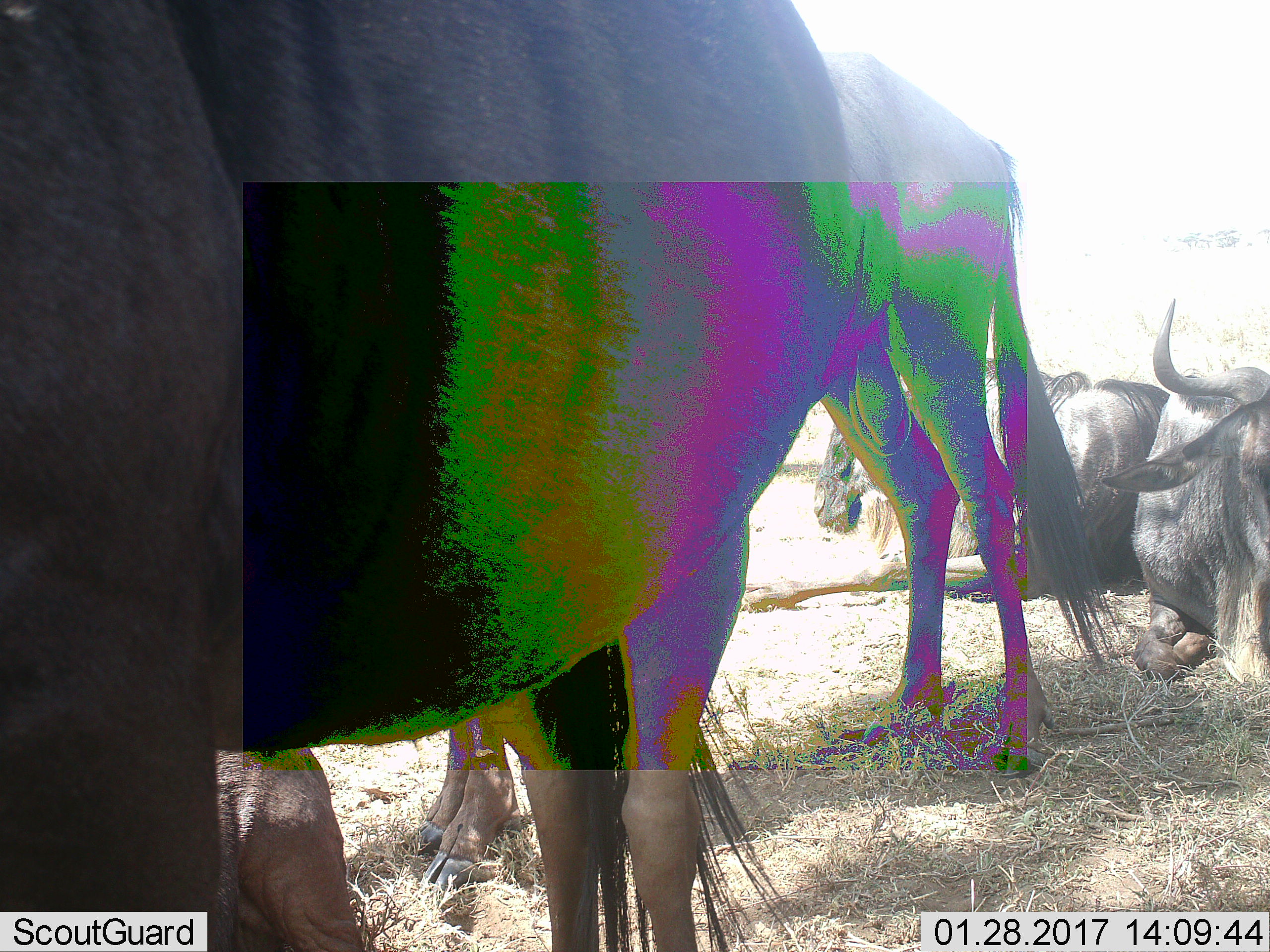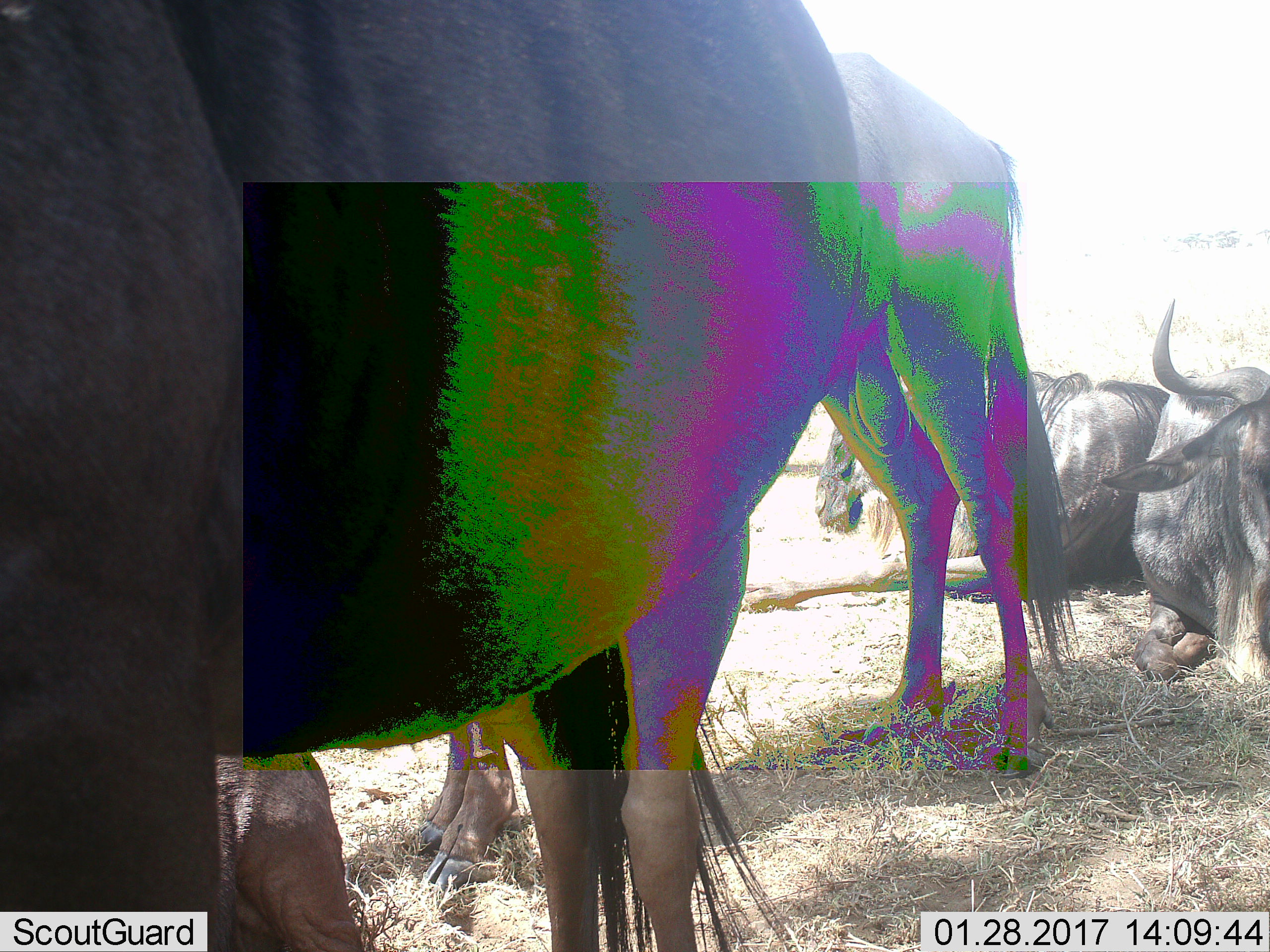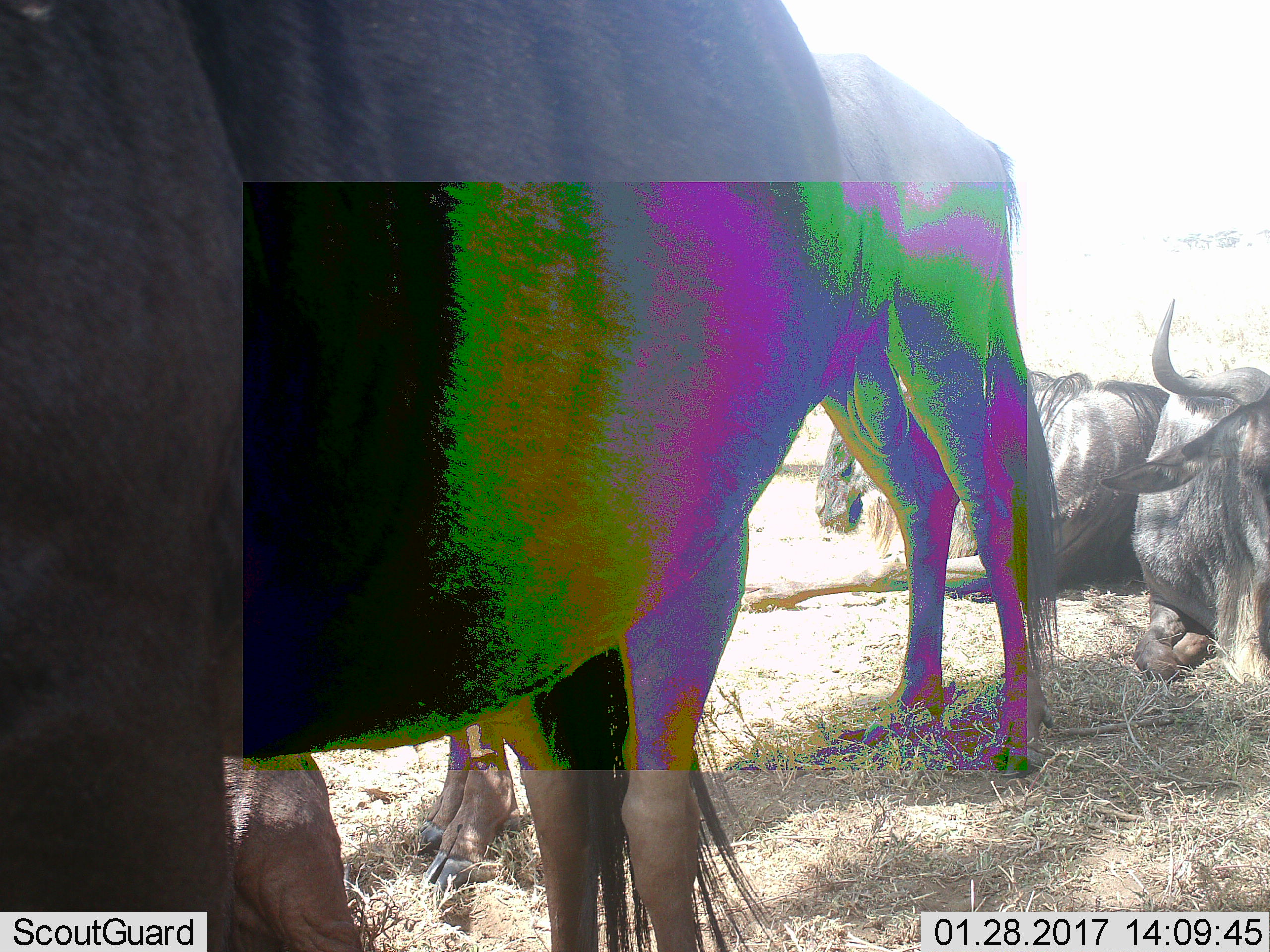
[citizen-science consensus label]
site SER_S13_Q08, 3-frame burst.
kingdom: Animalia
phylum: Chordata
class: Mammalia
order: Artiodactyla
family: Bovidae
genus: Connochaetes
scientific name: Connochaetes taurinus taurinus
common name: blue wildebeest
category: wildebeestblue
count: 5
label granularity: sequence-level